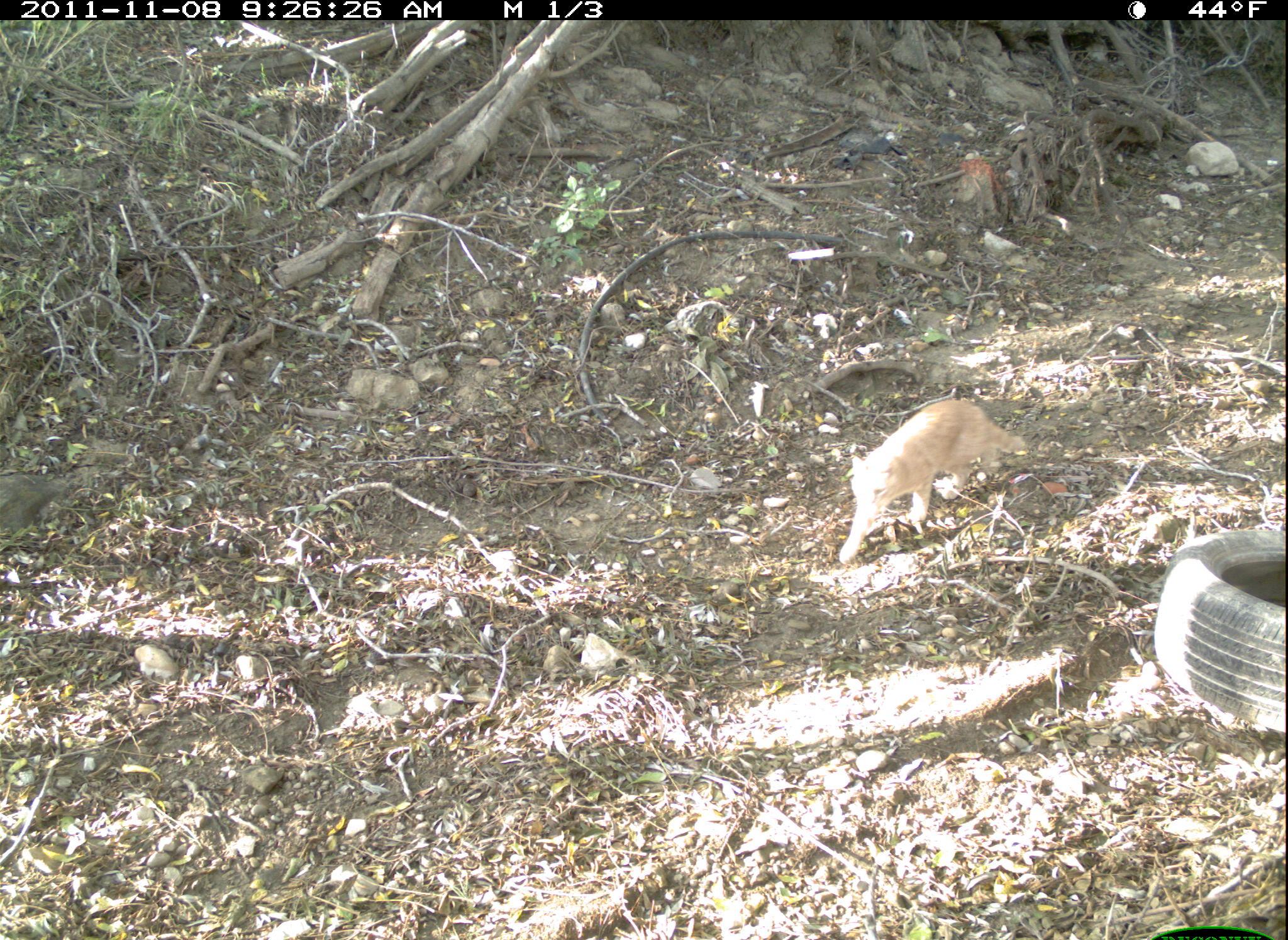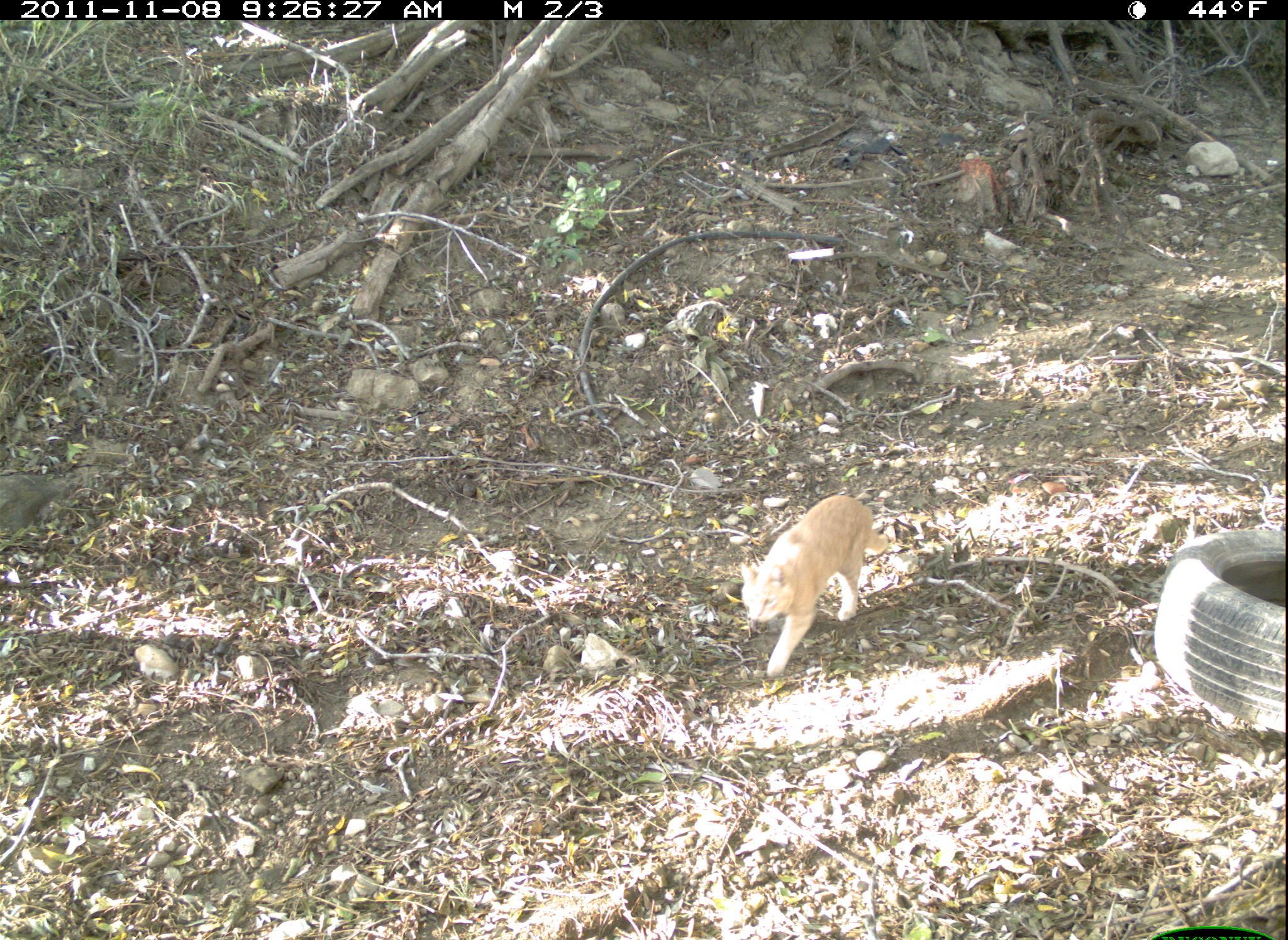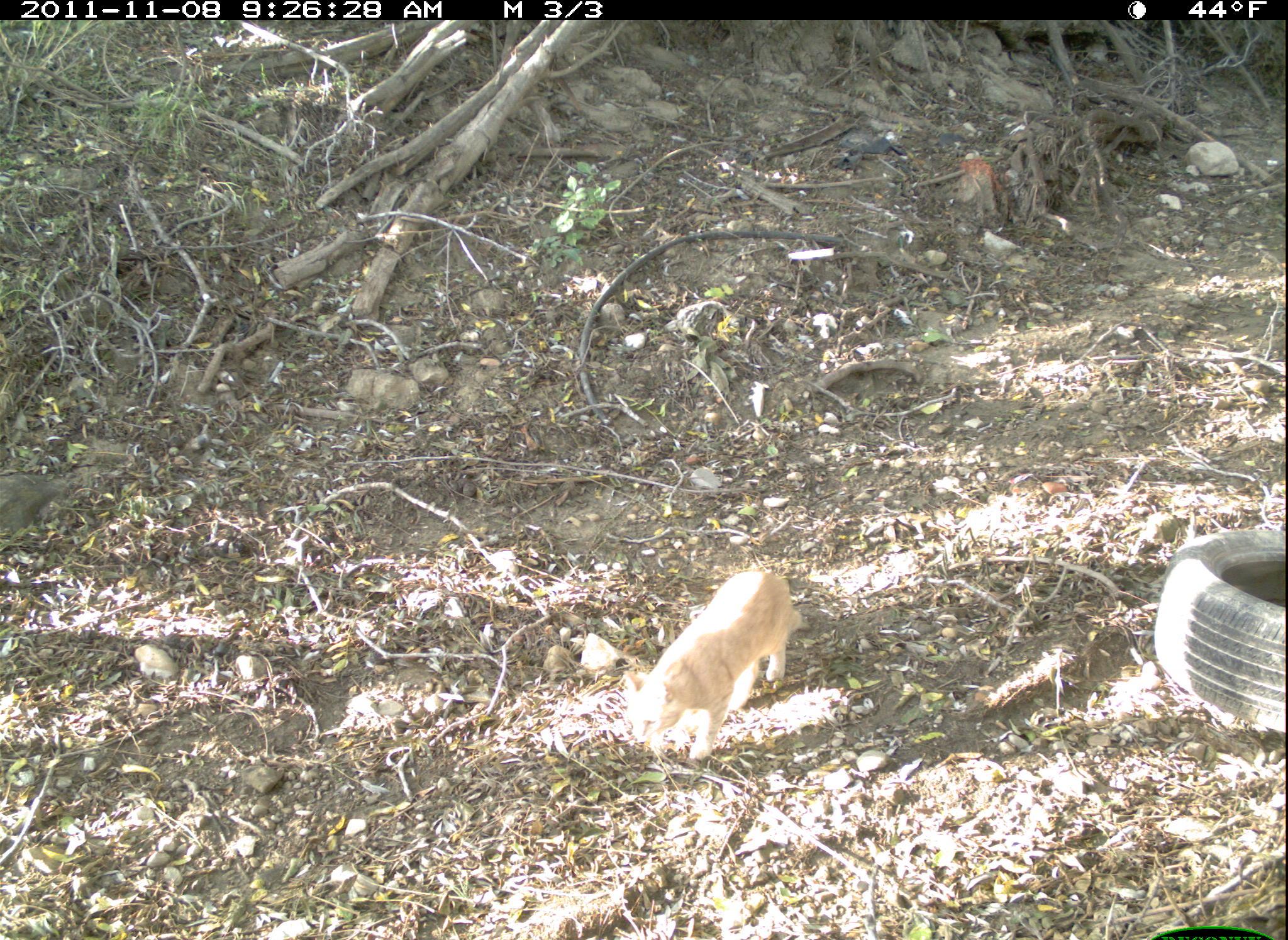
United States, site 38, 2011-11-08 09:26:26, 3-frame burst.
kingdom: Animalia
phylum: Chordata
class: Mammalia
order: Carnivora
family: Felidae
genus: Felis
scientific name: Felis catus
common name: cat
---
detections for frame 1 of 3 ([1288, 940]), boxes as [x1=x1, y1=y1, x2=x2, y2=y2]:
cat: [x1=836, y1=395, x2=1034, y2=573]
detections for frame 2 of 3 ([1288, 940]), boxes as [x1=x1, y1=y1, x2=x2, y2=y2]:
cat: [x1=734, y1=483, x2=908, y2=691]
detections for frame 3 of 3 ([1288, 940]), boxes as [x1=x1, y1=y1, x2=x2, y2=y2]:
cat: [x1=604, y1=557, x2=819, y2=777]